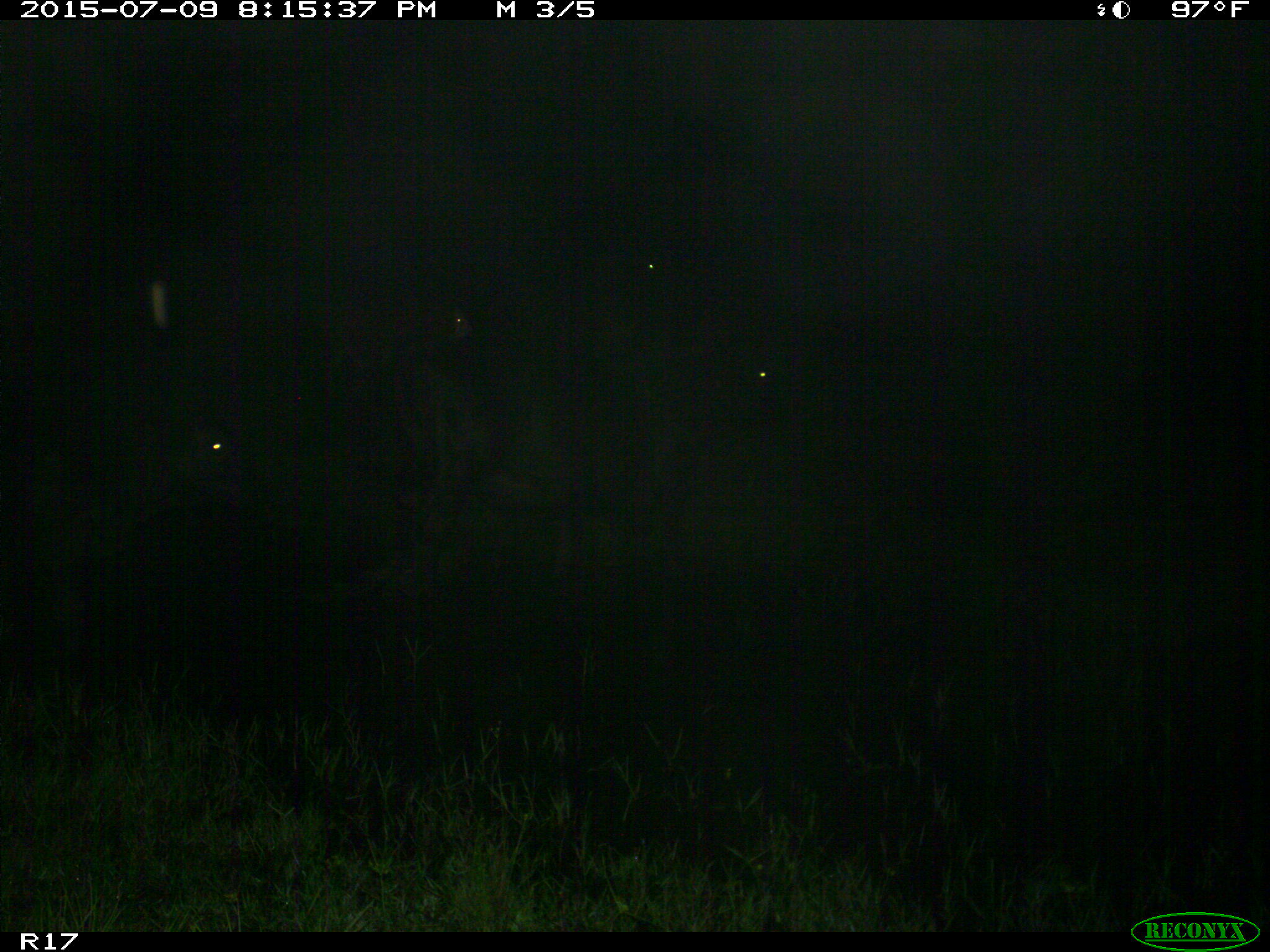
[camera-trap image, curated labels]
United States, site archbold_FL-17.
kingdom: Animalia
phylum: Chordata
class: Mammalia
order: Artiodactyla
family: Bovidae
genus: Bos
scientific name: Bos taurus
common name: domestic cow